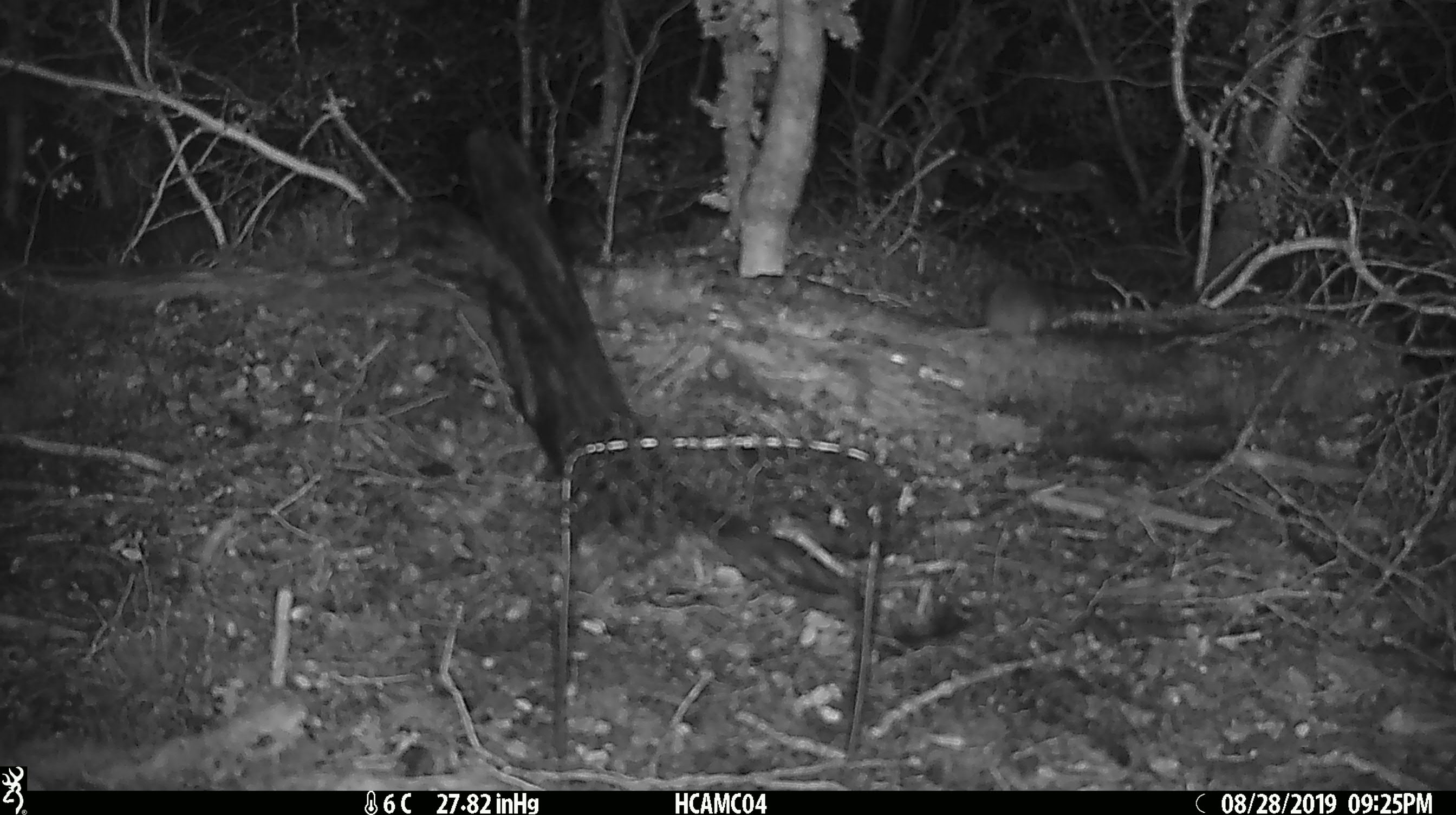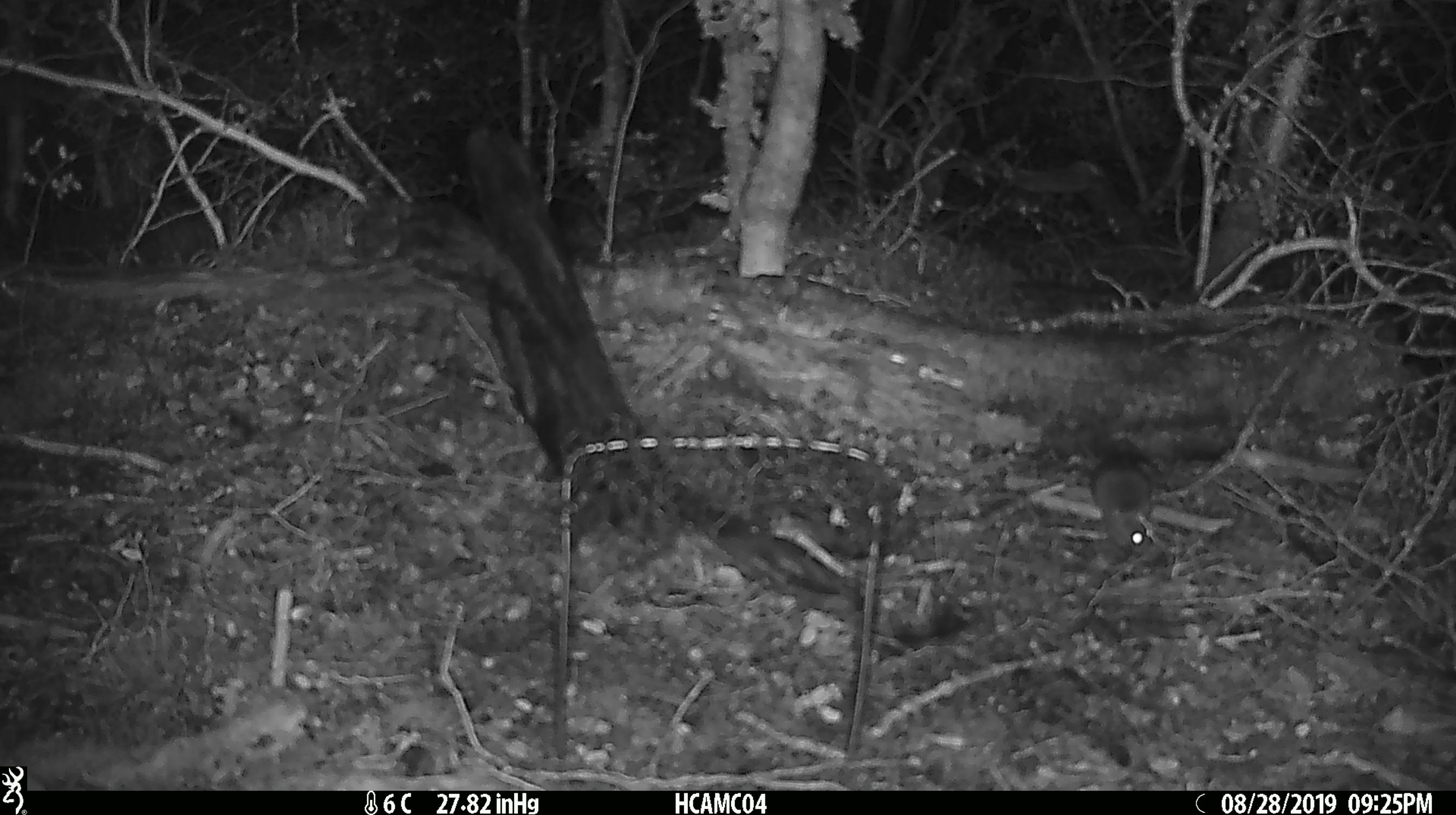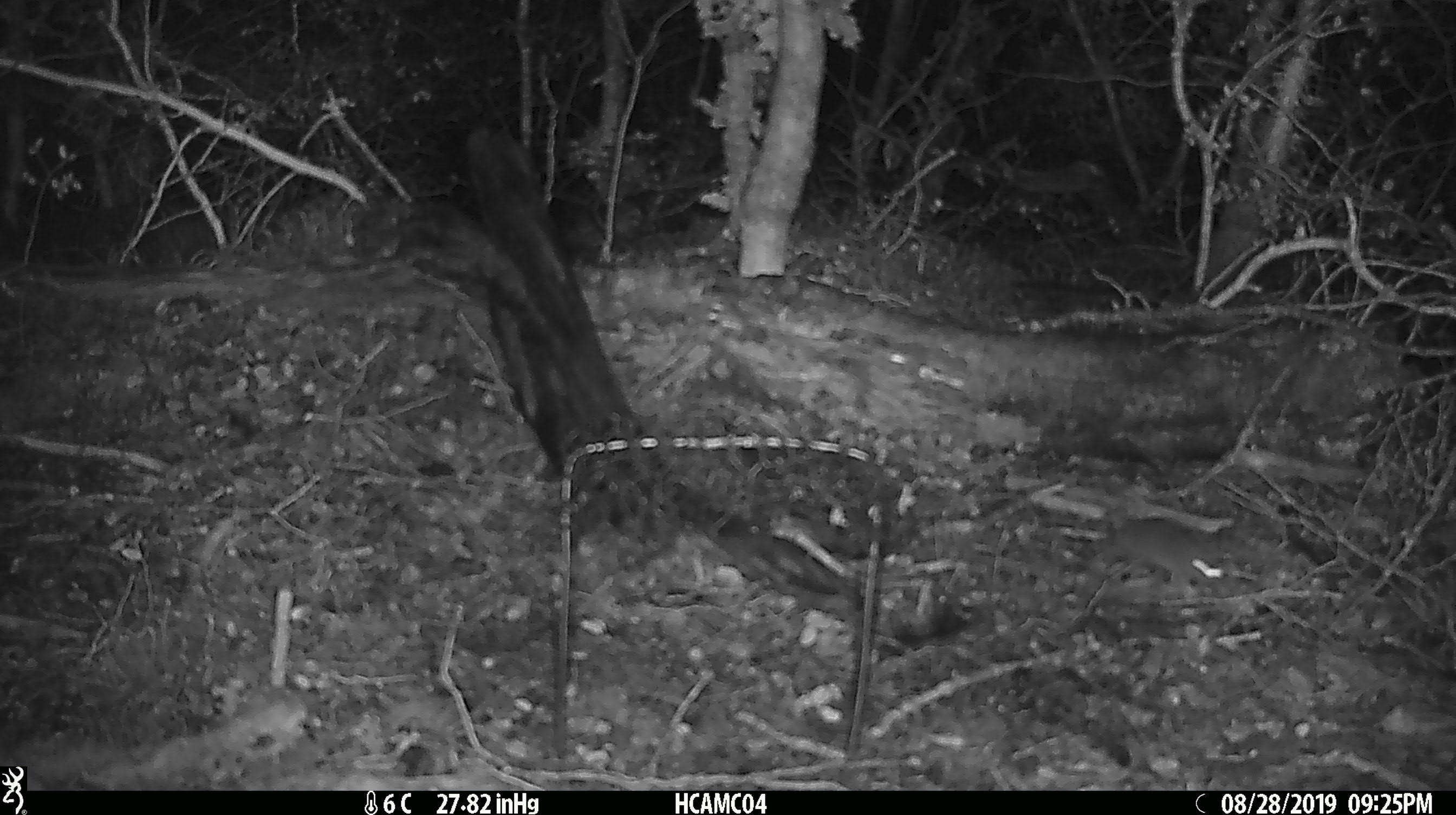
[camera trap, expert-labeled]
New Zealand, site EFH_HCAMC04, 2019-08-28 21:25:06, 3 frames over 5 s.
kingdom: Animalia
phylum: Chordata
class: Mammalia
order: Rodentia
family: Muridae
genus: Mus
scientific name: Mus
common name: mouse